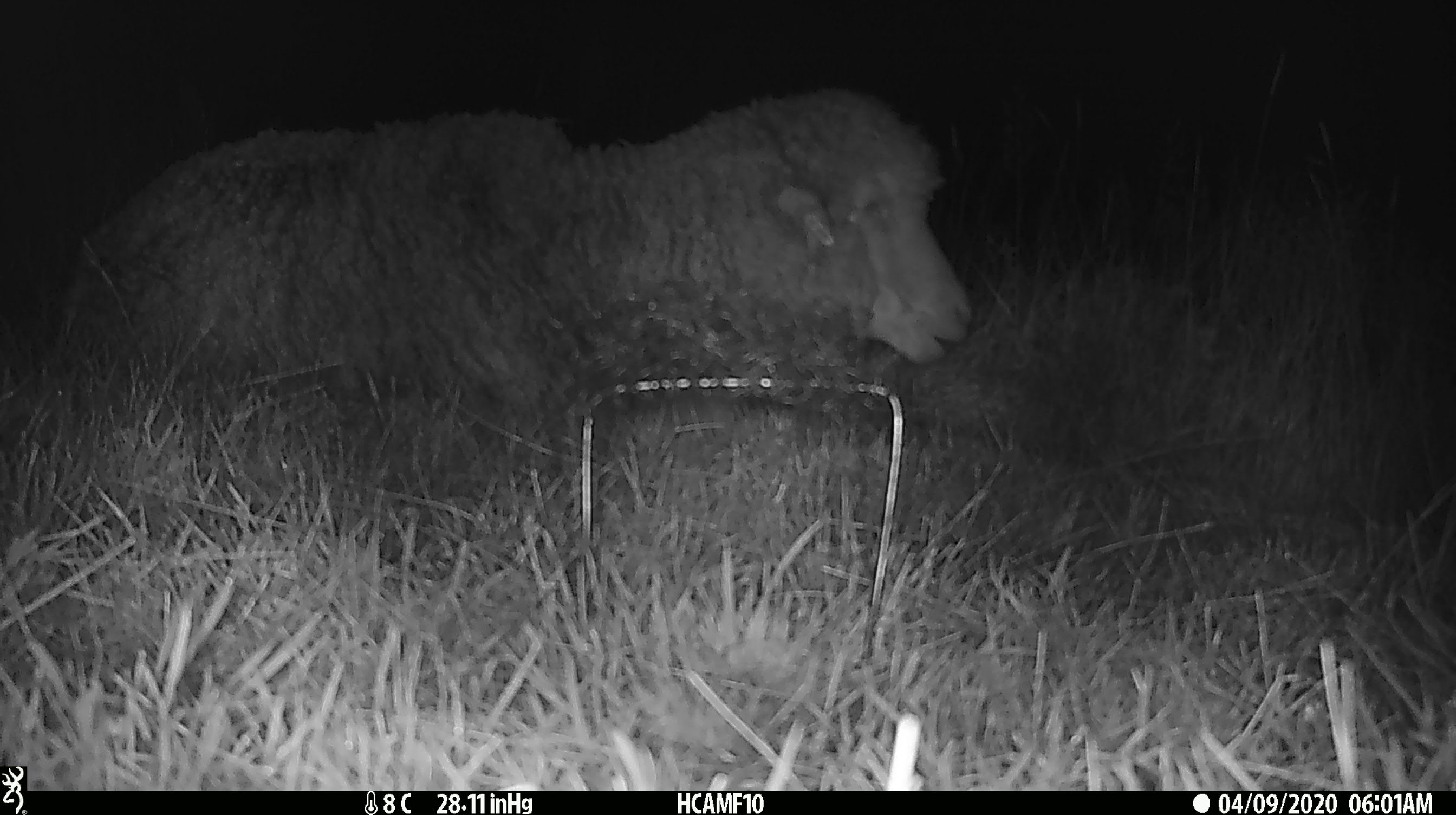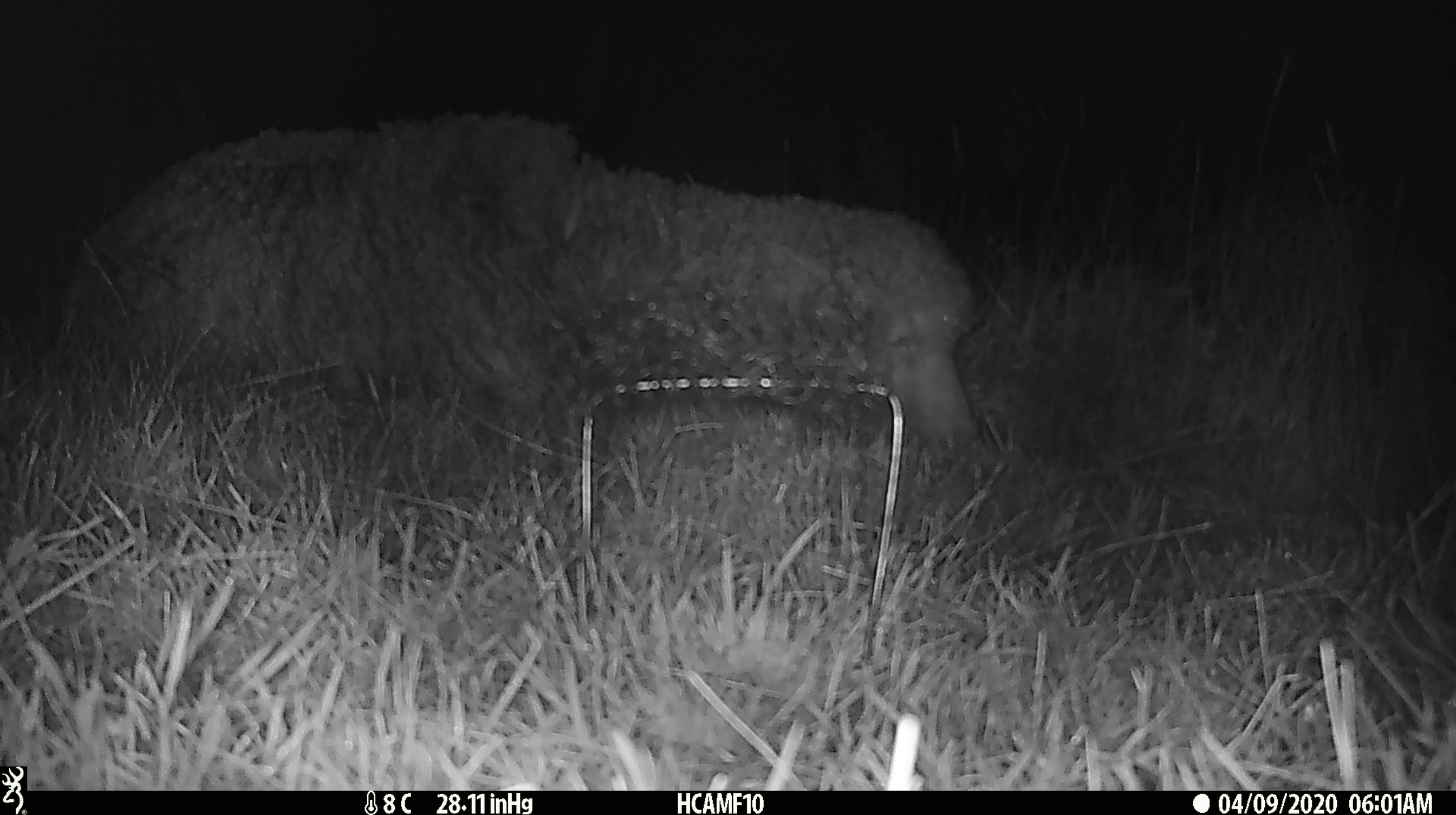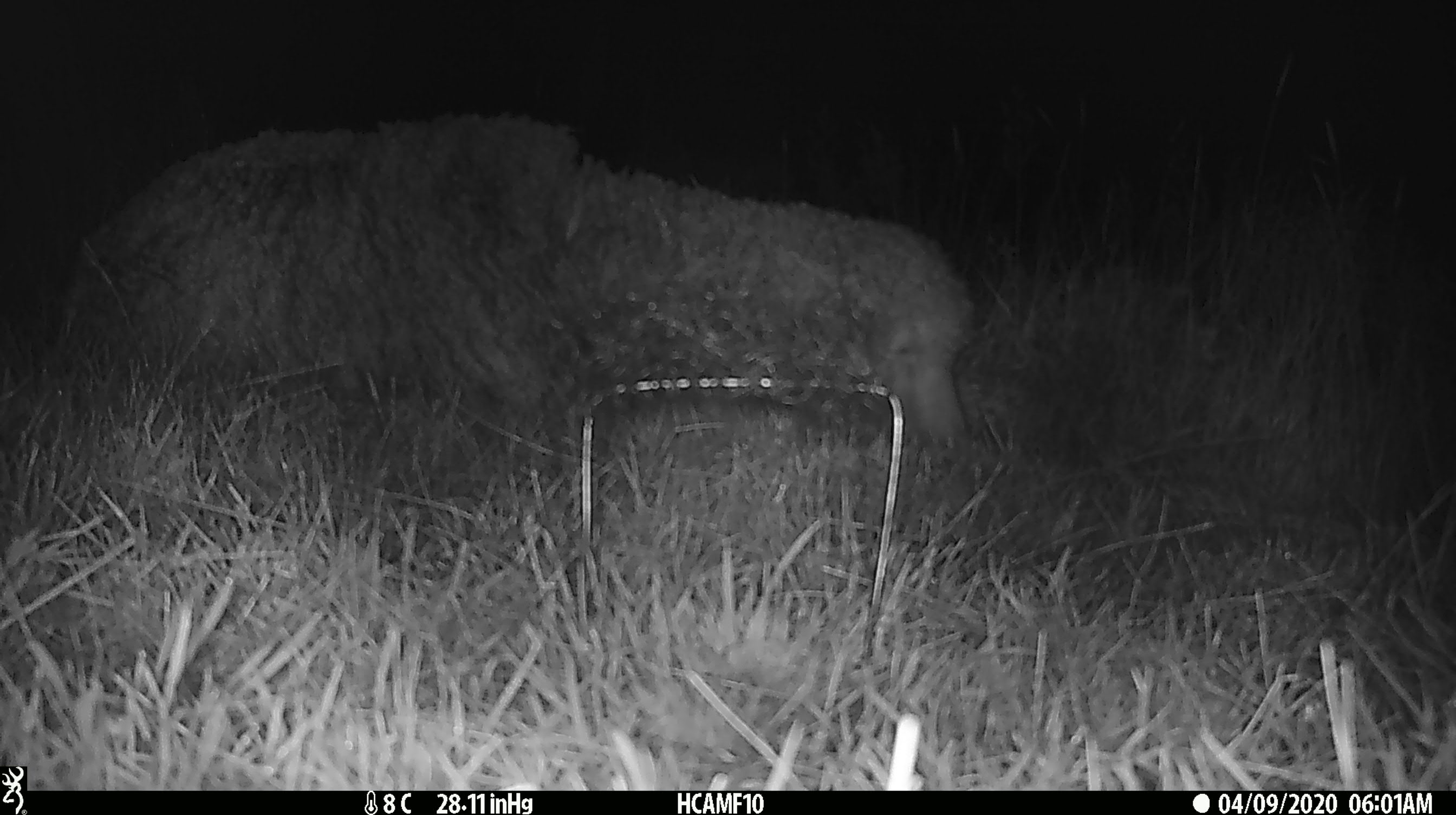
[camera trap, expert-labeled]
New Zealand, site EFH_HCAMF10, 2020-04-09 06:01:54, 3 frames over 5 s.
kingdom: Animalia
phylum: Chordata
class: Mammalia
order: Artiodactyla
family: Bovidae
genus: Ovis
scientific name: Ovis aries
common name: domestic sheep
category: sheep